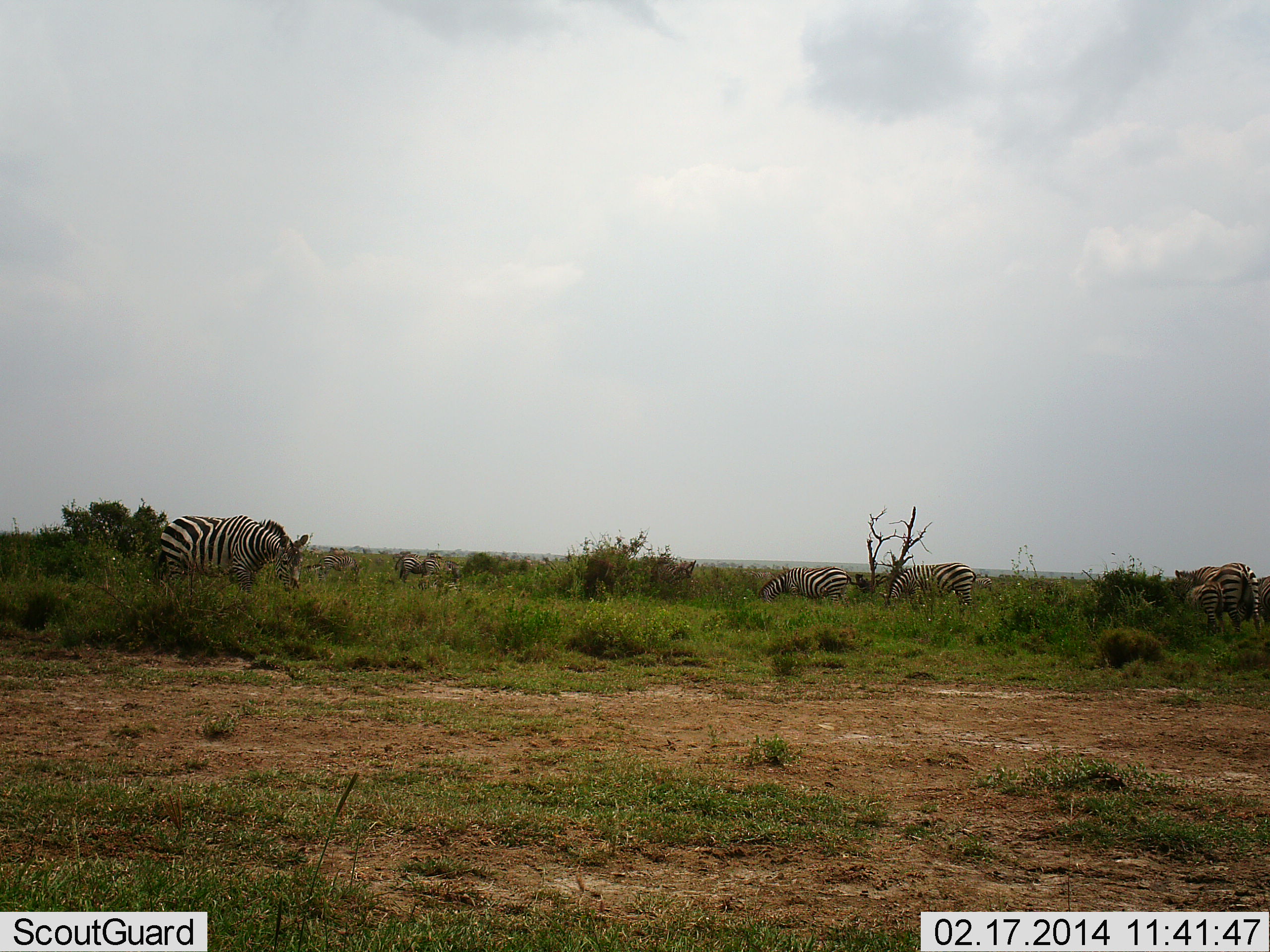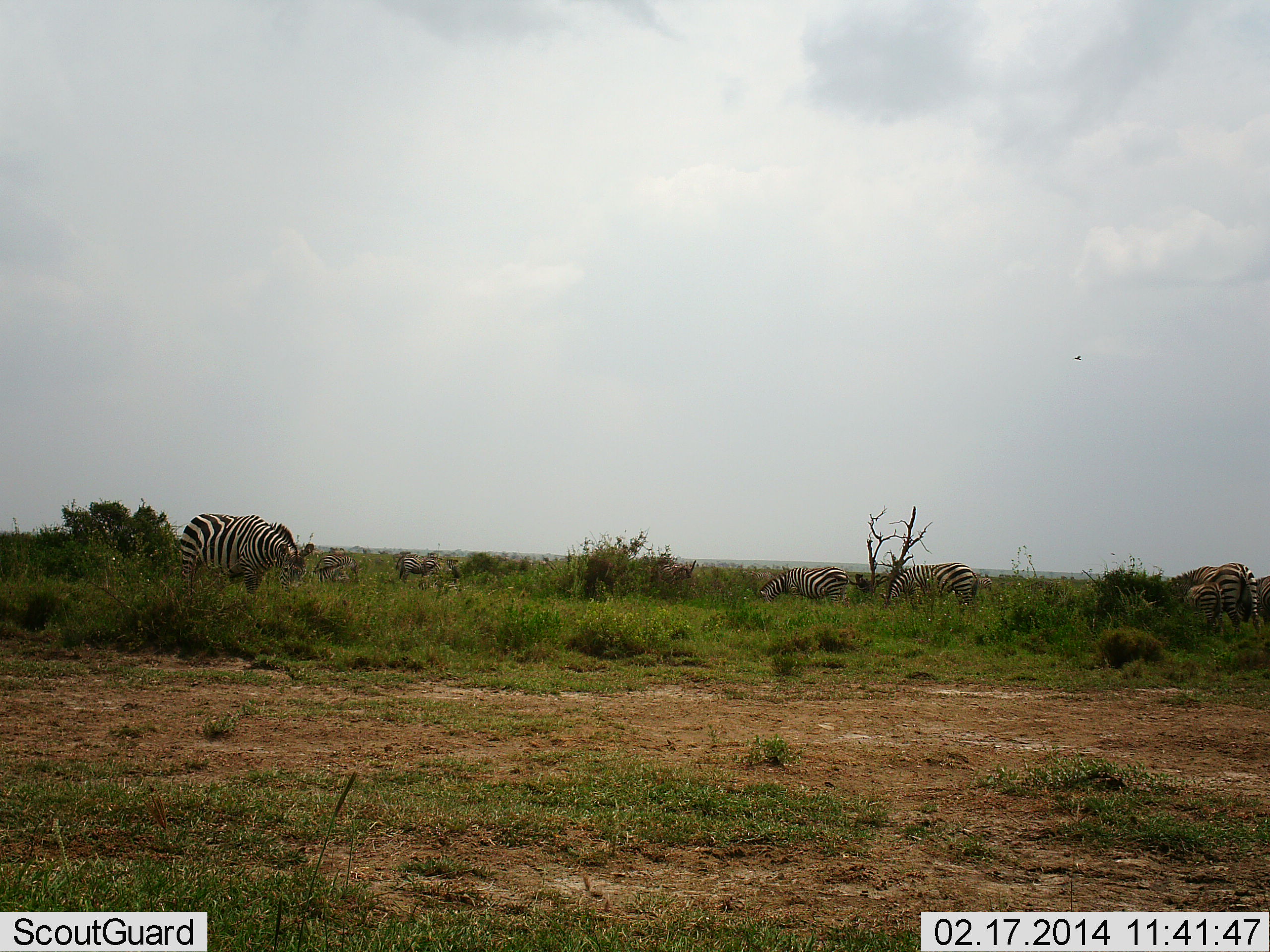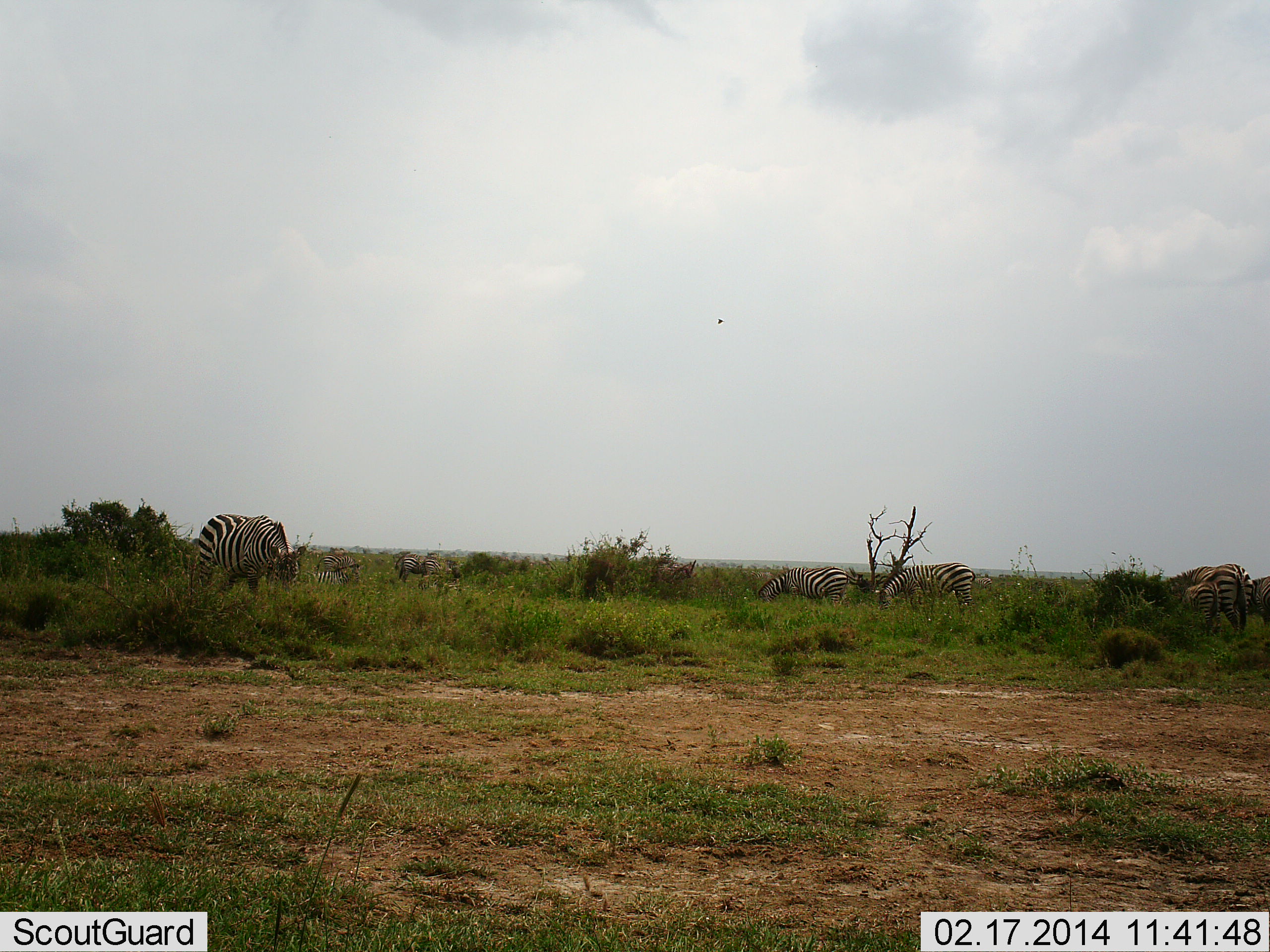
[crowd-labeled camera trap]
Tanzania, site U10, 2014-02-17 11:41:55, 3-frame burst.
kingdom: Animalia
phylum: Chordata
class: Mammalia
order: Perissodactyla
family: Equidae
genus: Equus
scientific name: Equus quagga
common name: plains zebra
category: zebra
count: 7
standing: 55%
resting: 0%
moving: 18%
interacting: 0%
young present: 27%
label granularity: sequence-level